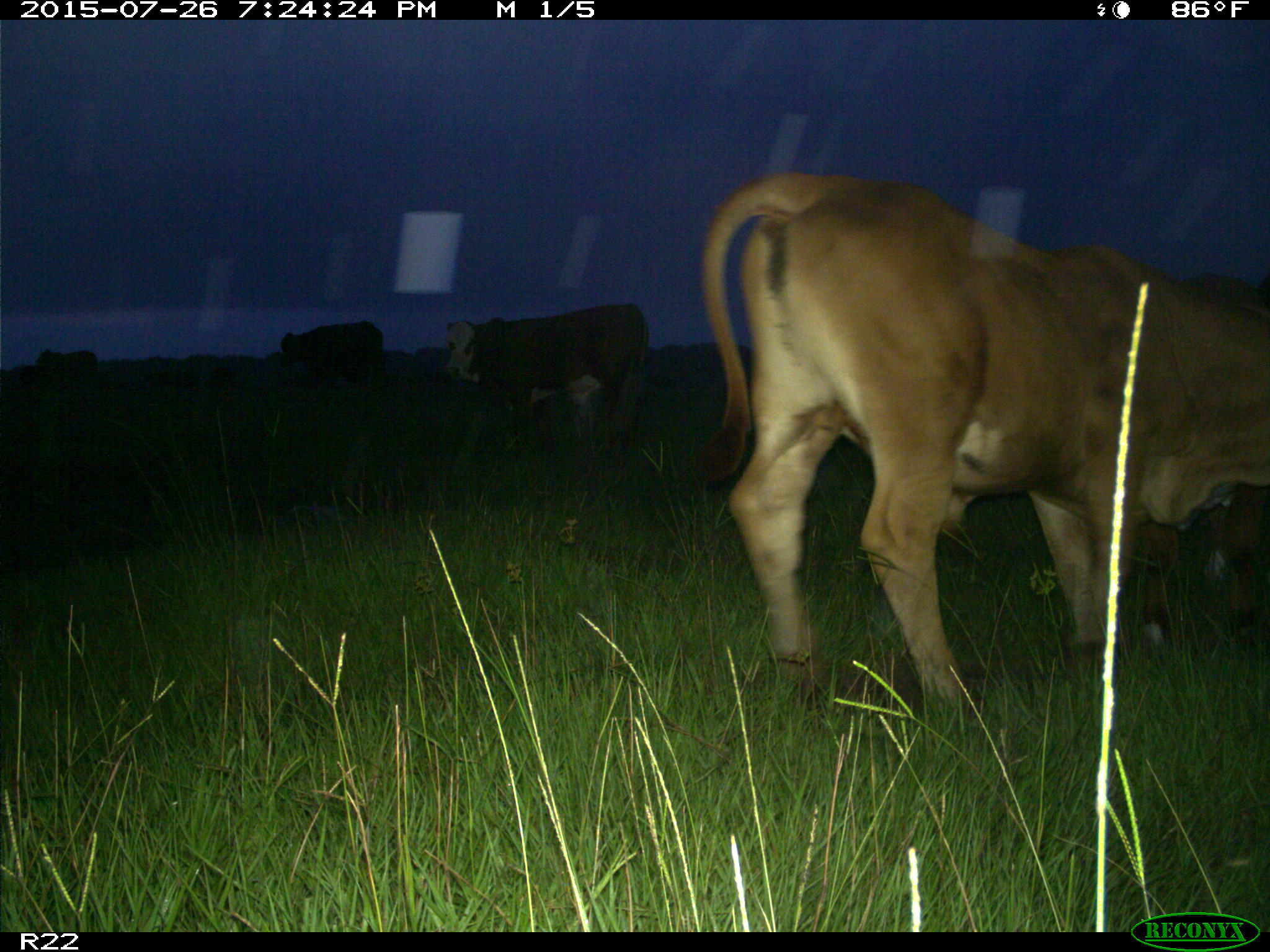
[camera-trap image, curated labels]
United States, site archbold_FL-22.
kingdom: Animalia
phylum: Chordata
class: Mammalia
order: Artiodactyla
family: Bovidae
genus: Bos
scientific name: Bos taurus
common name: domestic cow